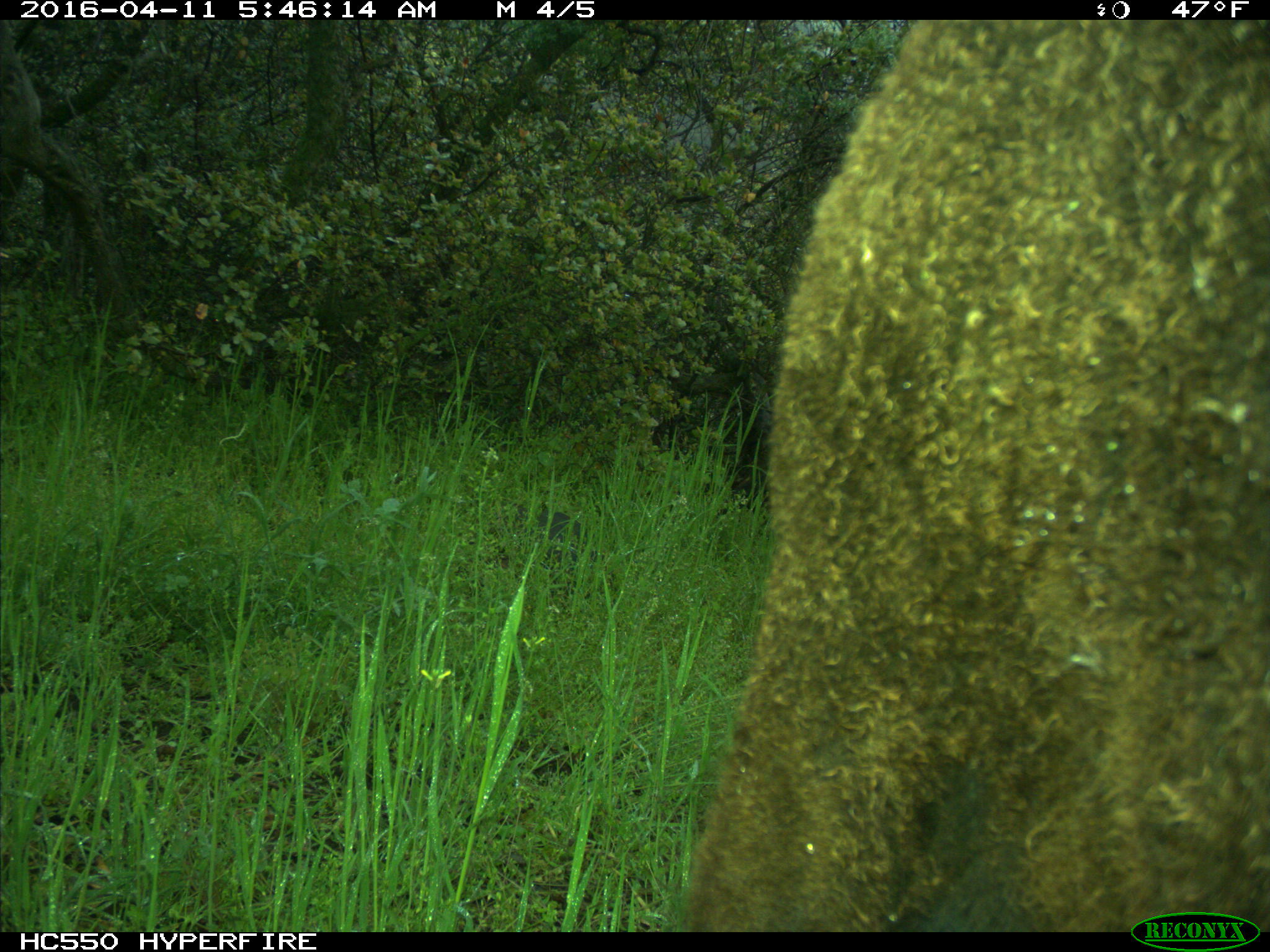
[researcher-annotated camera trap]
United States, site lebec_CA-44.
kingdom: Animalia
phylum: Chordata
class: Mammalia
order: Artiodactyla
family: Bovidae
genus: Bos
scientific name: Bos taurus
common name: domestic cow